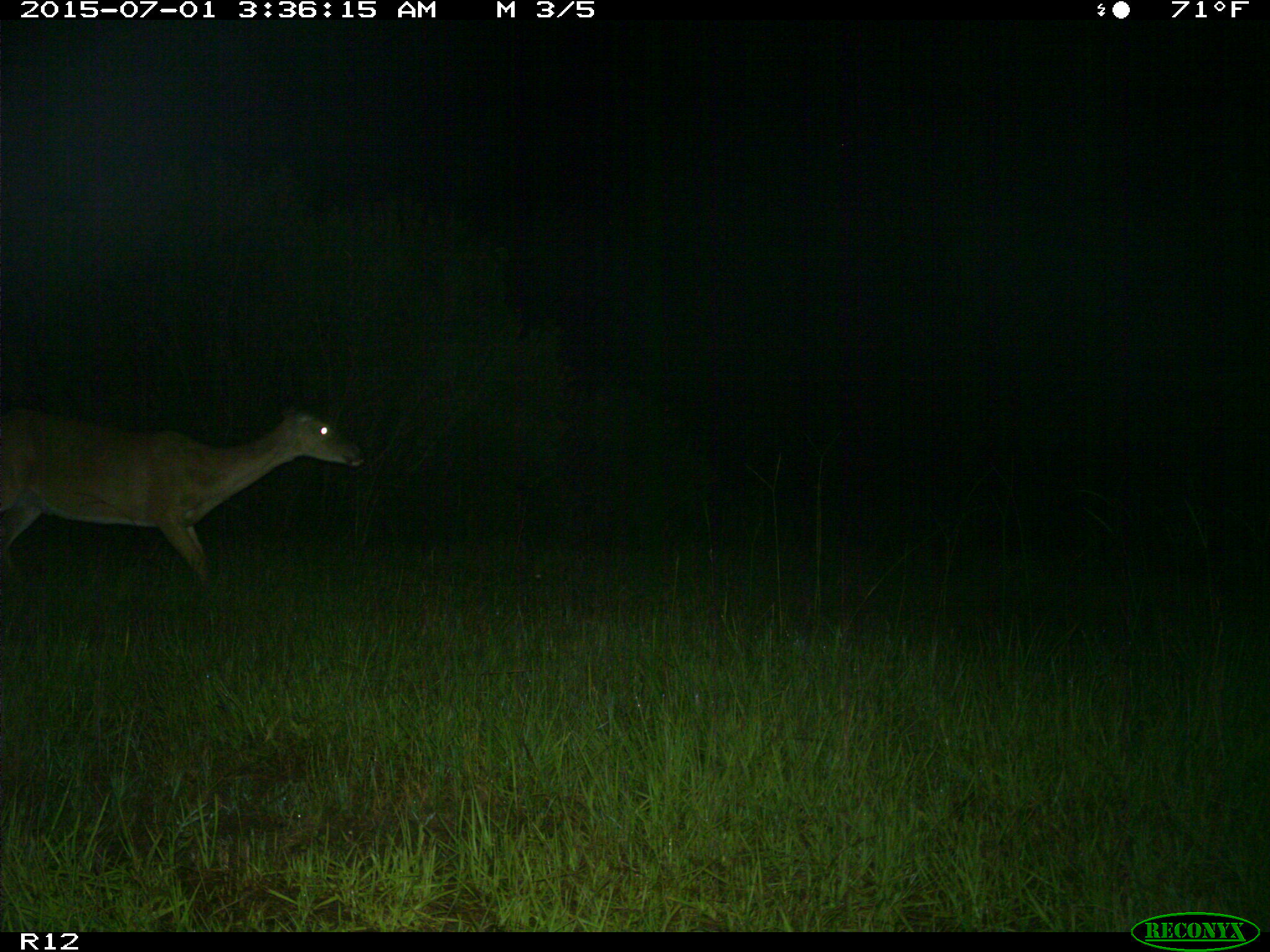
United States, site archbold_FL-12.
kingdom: Animalia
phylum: Chordata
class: Mammalia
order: Artiodactyla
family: Cervidae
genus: Odocoileus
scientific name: Odocoileus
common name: deer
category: unidentified deer